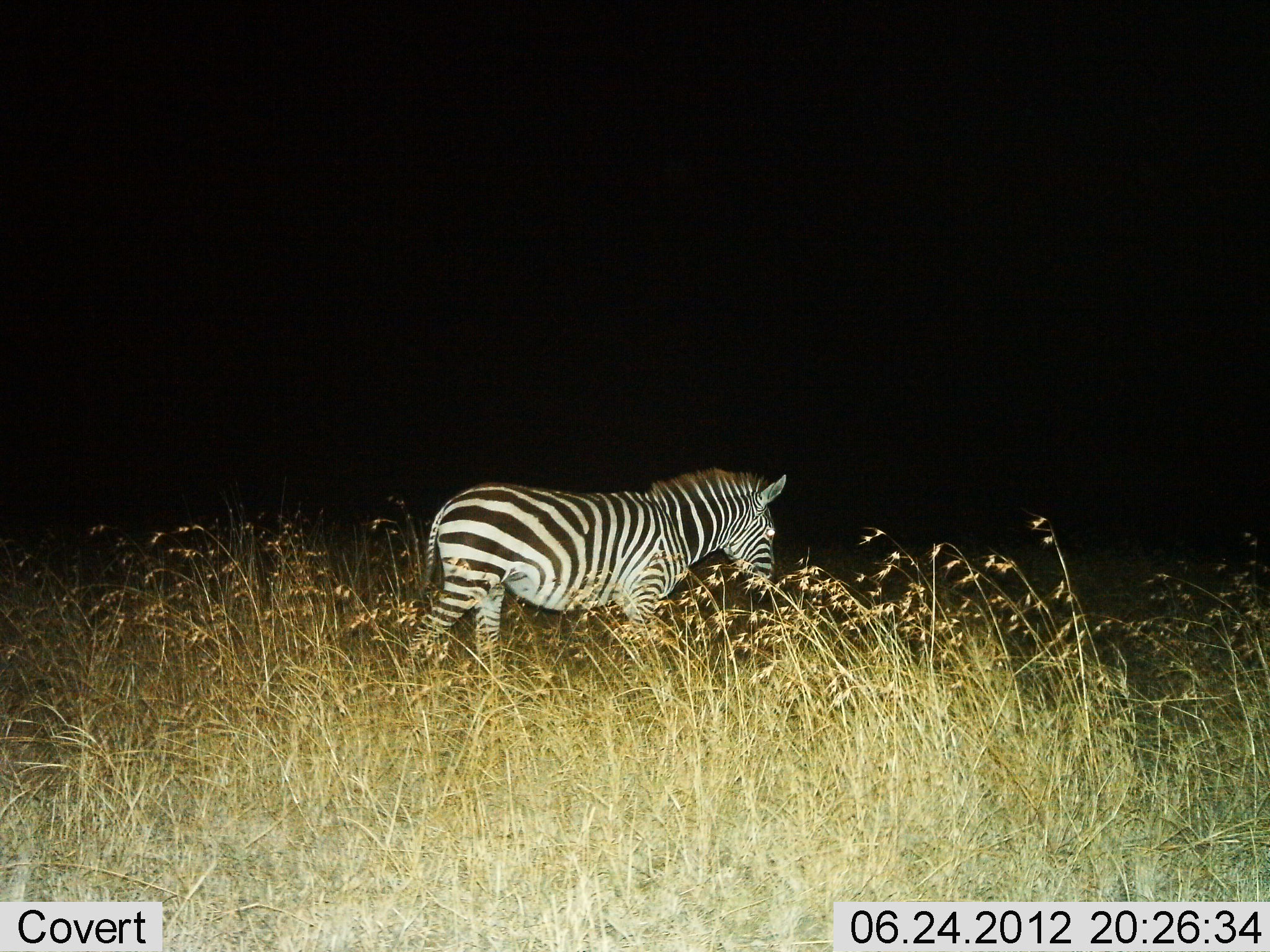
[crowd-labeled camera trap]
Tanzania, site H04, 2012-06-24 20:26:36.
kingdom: Animalia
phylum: Chordata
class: Mammalia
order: Perissodactyla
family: Equidae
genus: Equus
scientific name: Equus quagga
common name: plains zebra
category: zebra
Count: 1.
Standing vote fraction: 20%.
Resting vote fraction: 0%.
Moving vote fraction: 80%.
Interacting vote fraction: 0%.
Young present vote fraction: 0%.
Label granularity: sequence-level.